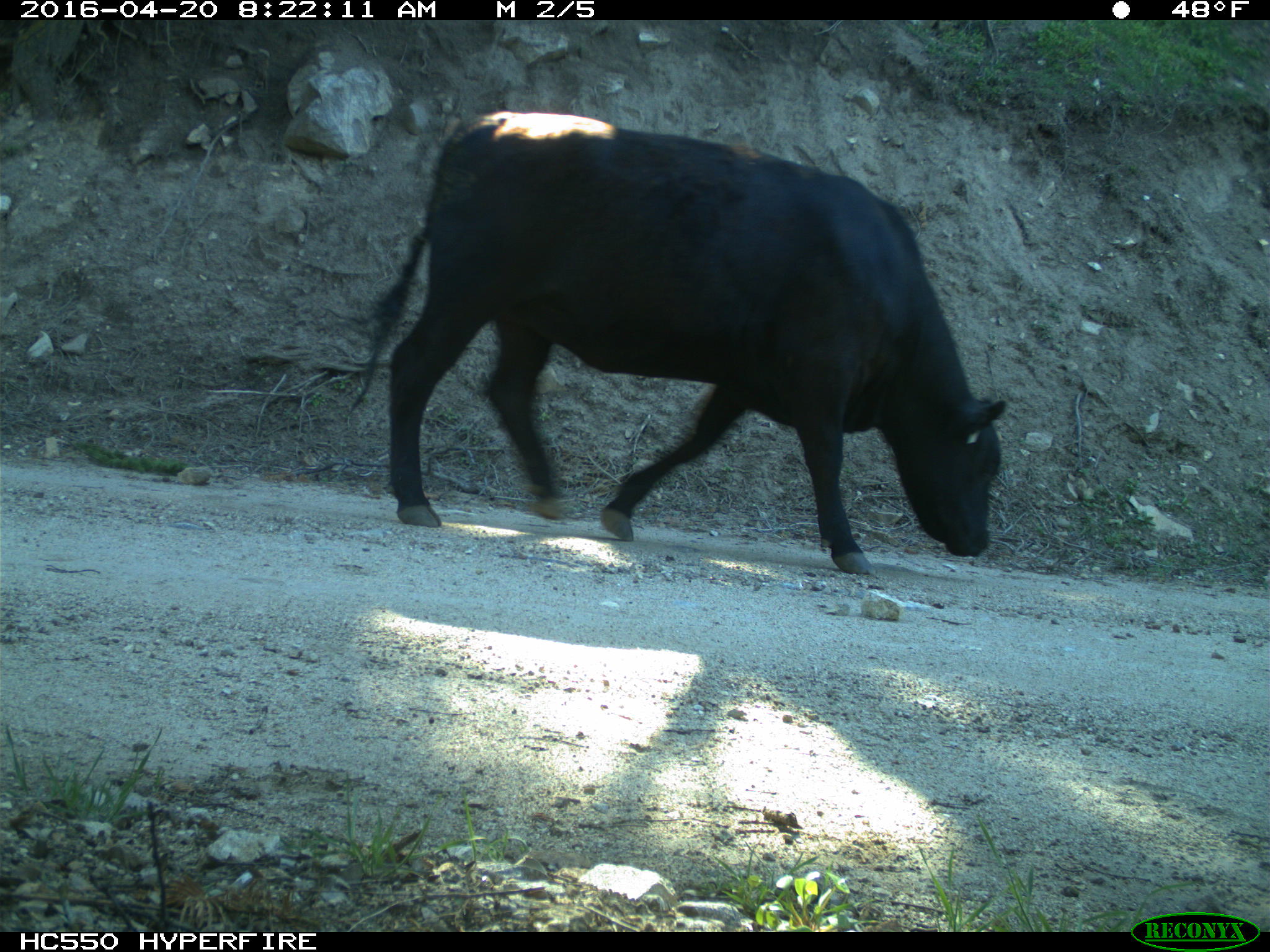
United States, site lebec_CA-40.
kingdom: Animalia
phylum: Chordata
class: Mammalia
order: Artiodactyla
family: Bovidae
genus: Bos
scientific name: Bos taurus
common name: domestic cow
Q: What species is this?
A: Bos taurus (domestic cow).